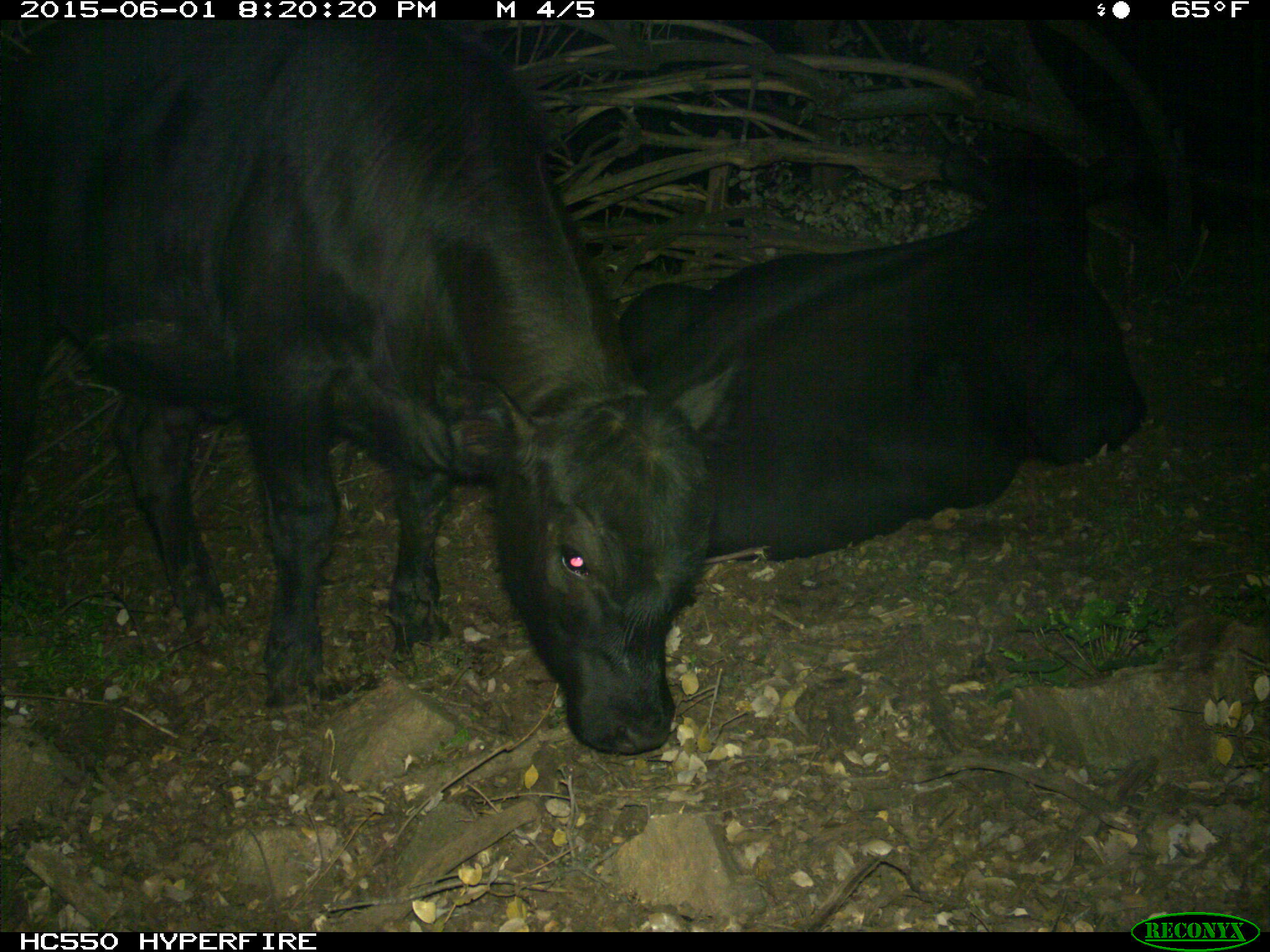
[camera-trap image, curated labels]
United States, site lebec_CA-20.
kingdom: Animalia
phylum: Chordata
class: Mammalia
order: Artiodactyla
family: Bovidae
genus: Bos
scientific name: Bos taurus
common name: domestic cow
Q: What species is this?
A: Bos taurus (domestic cow).